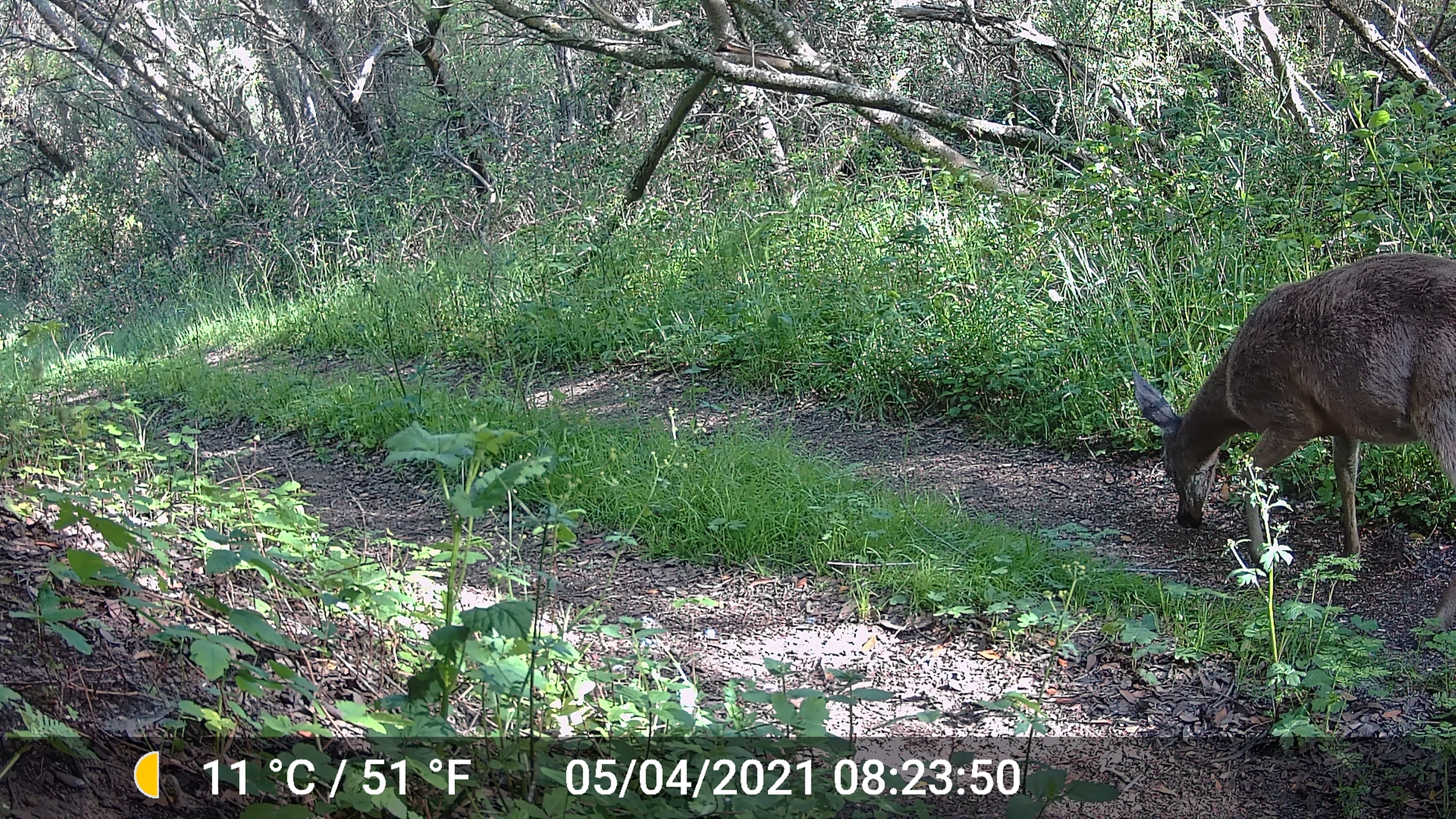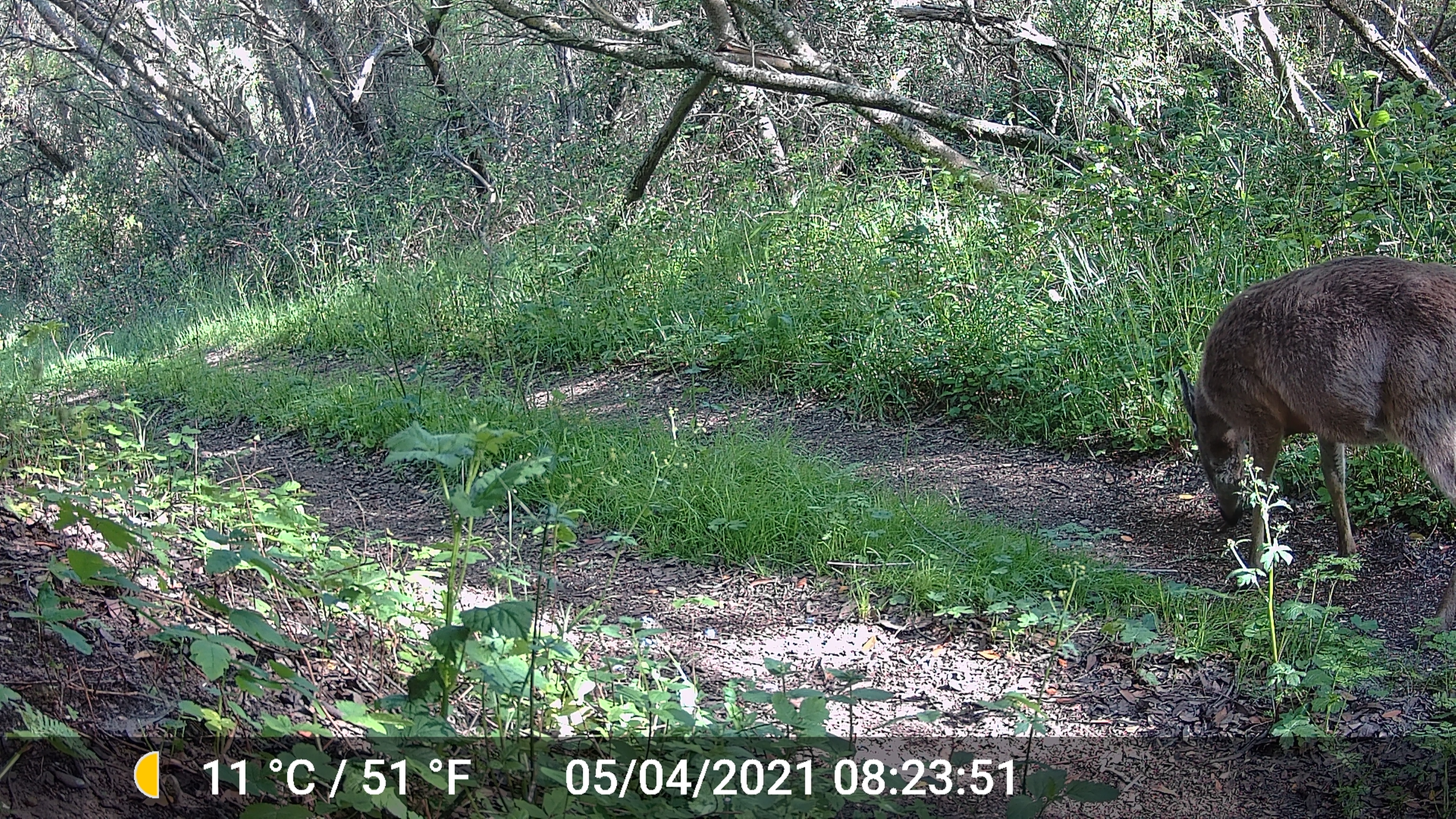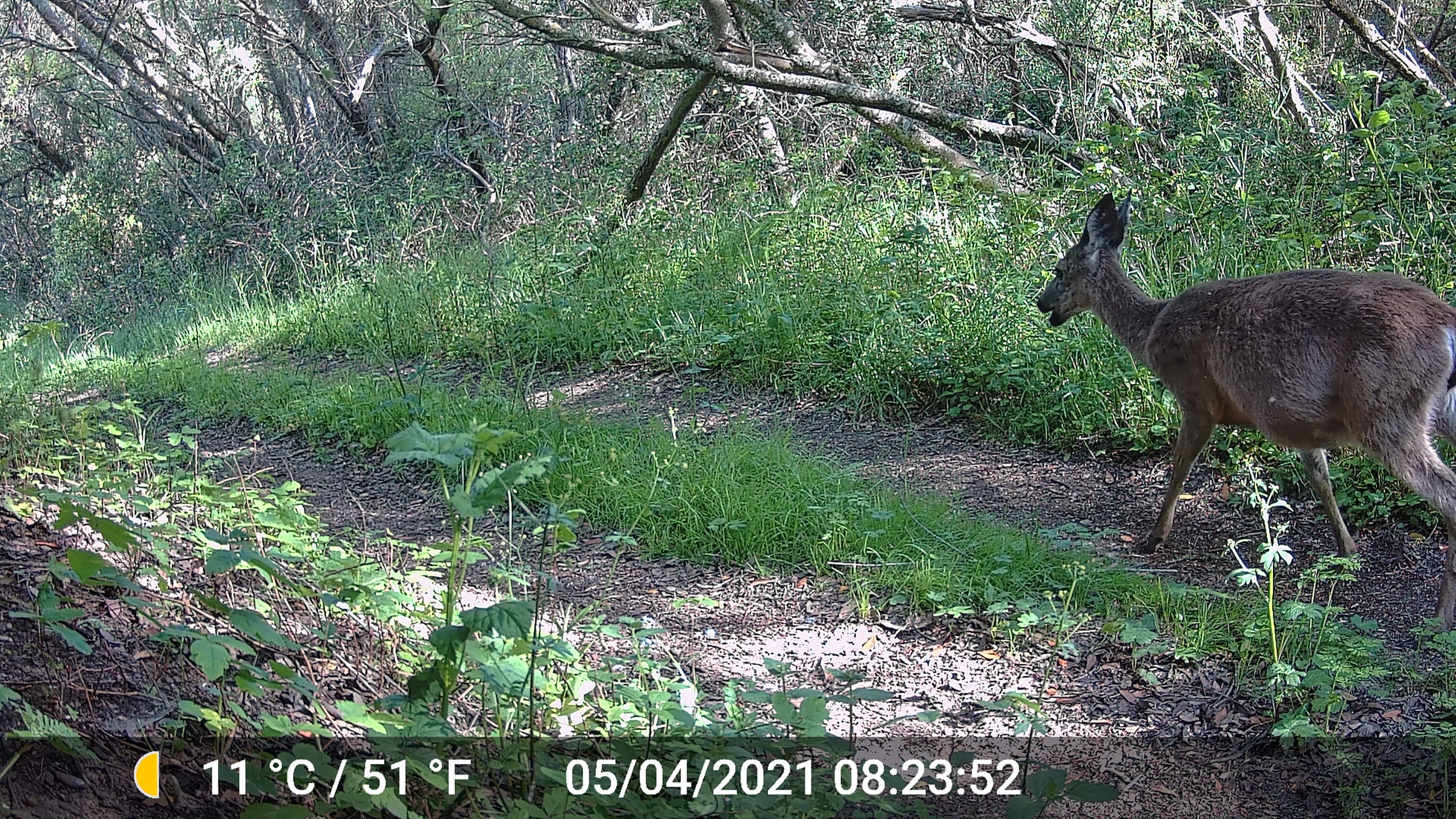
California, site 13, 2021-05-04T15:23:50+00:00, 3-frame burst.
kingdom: Animalia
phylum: Chordata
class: Mammalia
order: Artiodactyla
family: Cervidae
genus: Odocoileus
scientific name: Odocoileus hemionus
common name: mule deer